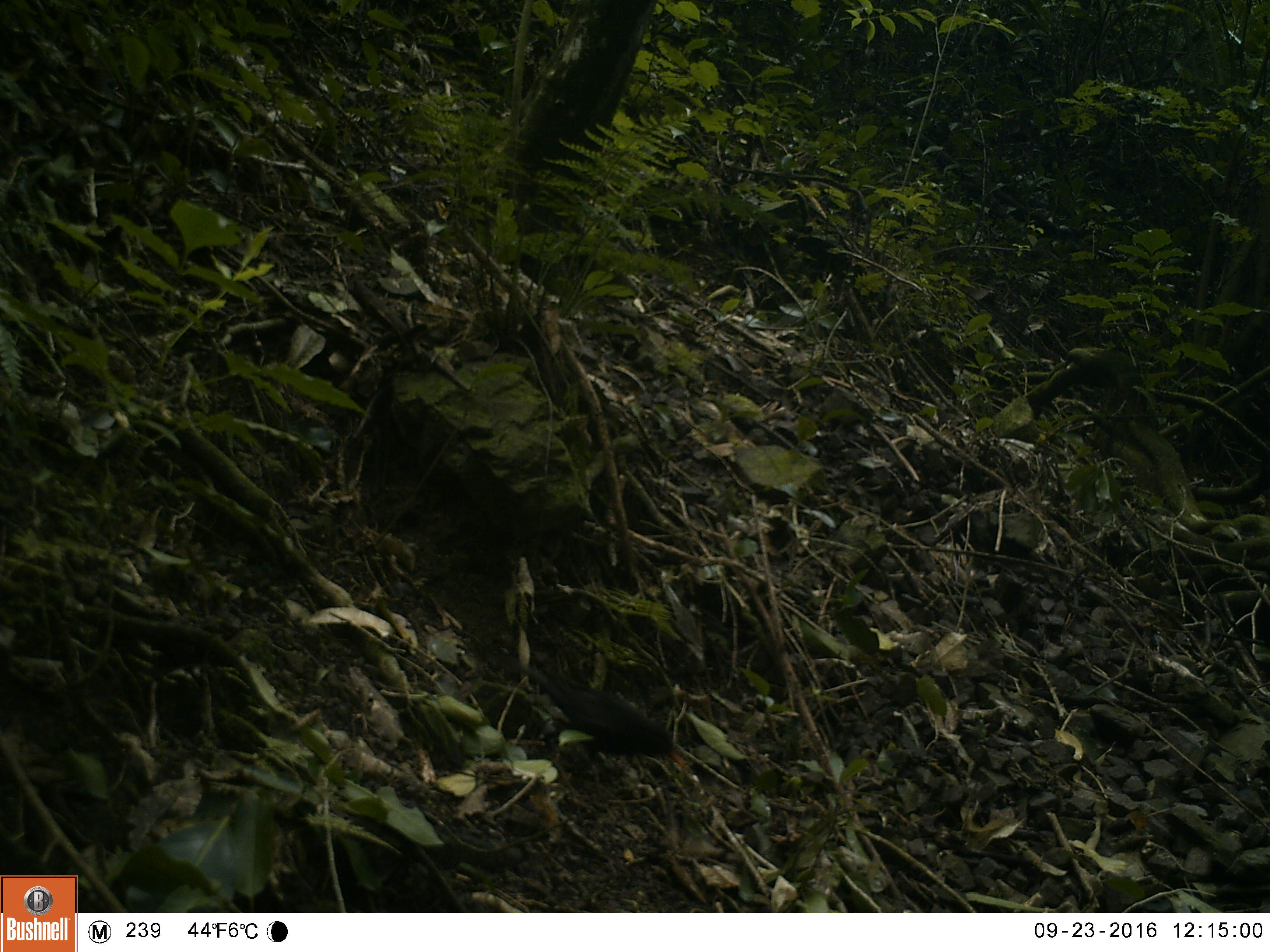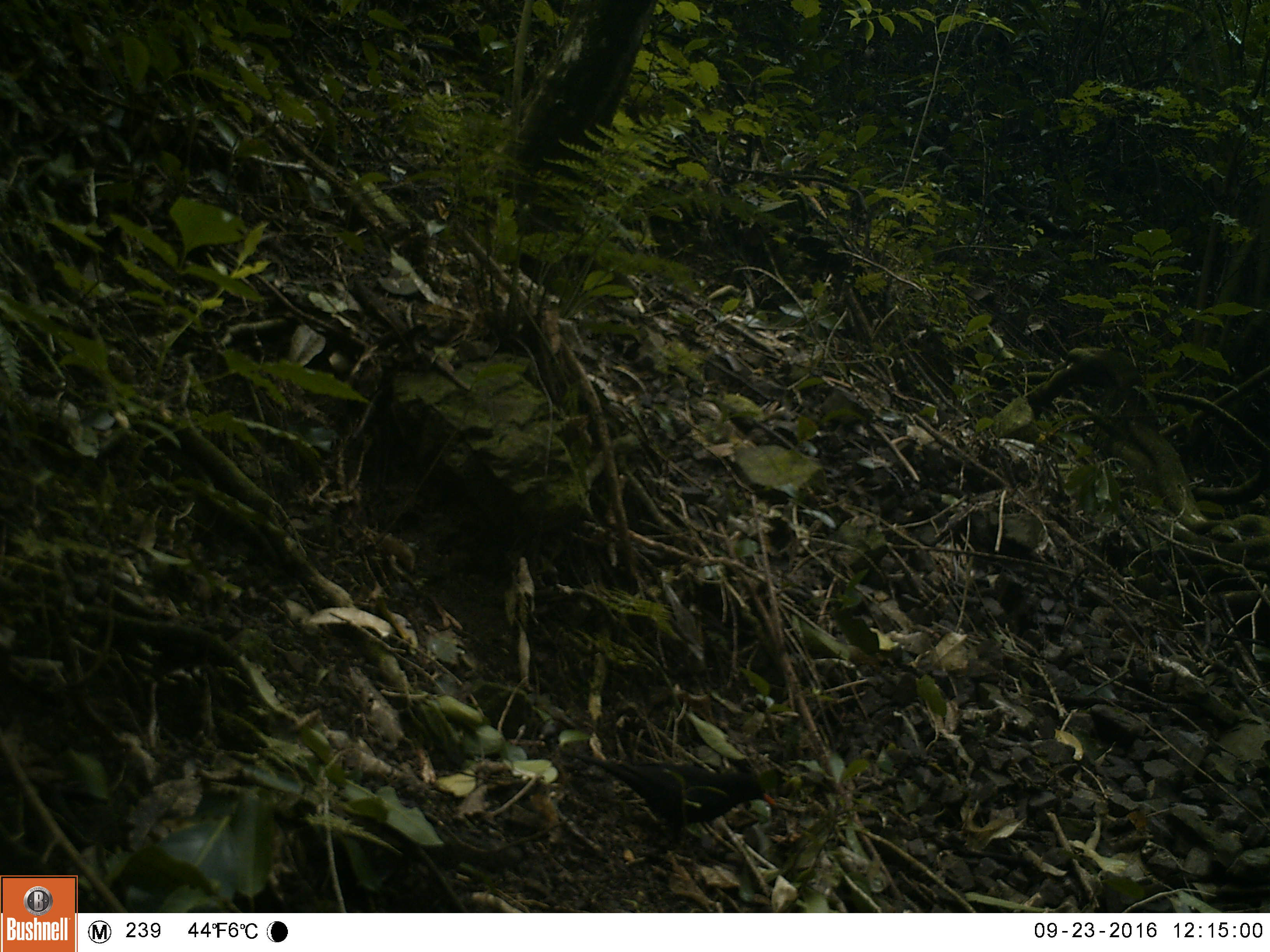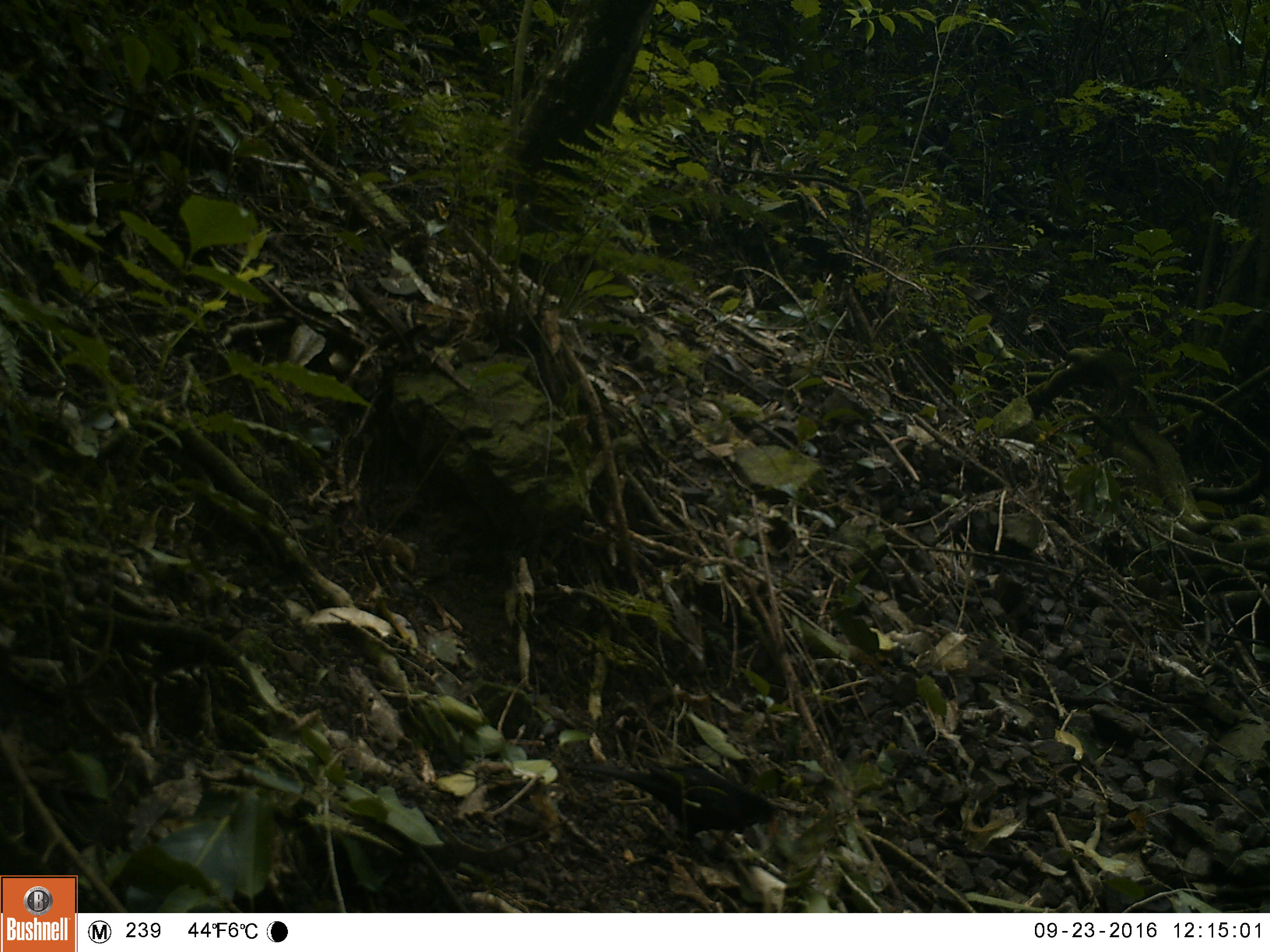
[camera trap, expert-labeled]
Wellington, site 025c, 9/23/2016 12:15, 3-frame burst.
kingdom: Animalia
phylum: Chordata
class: Aves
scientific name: Aves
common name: bird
Bird (Aves).